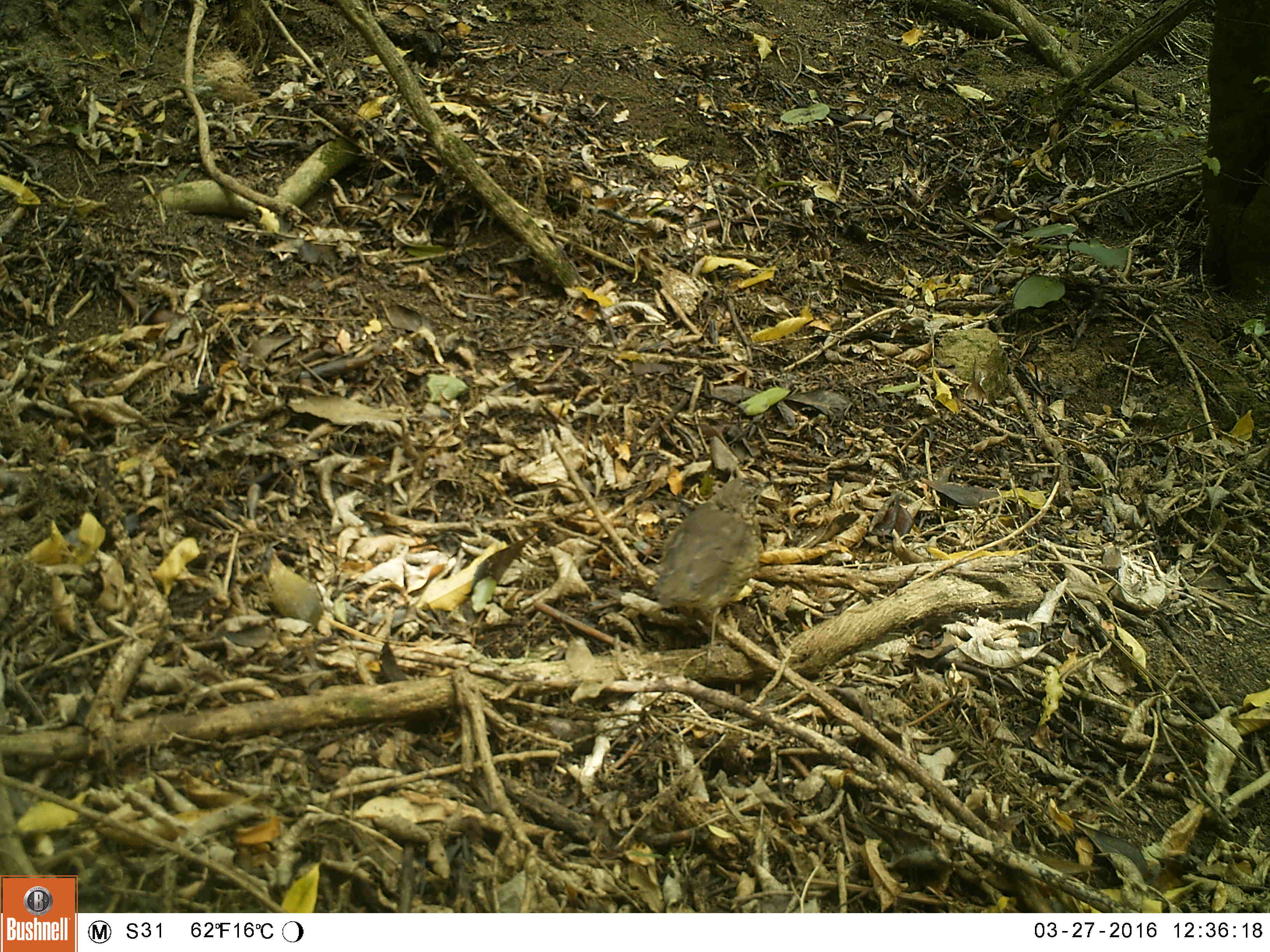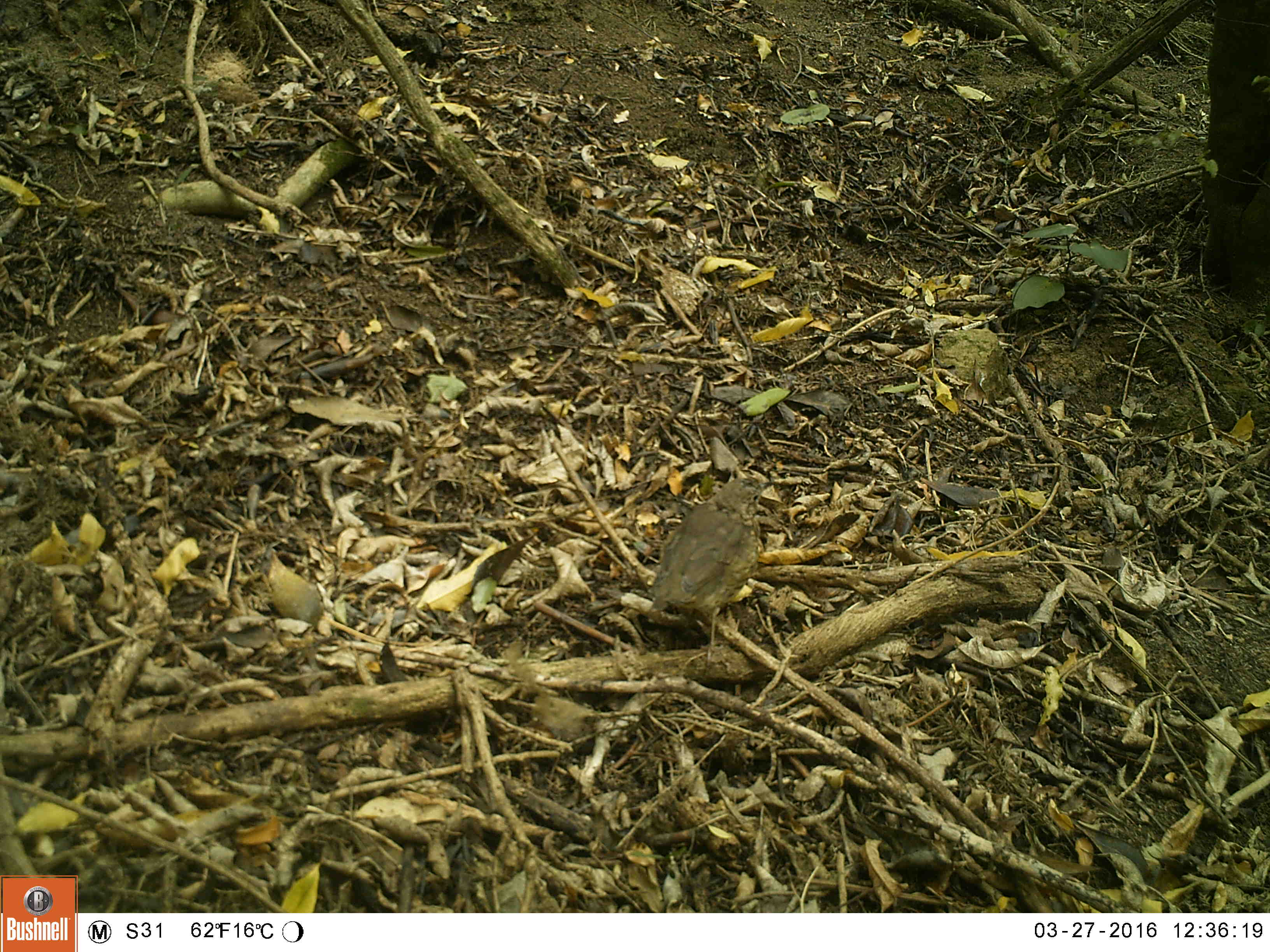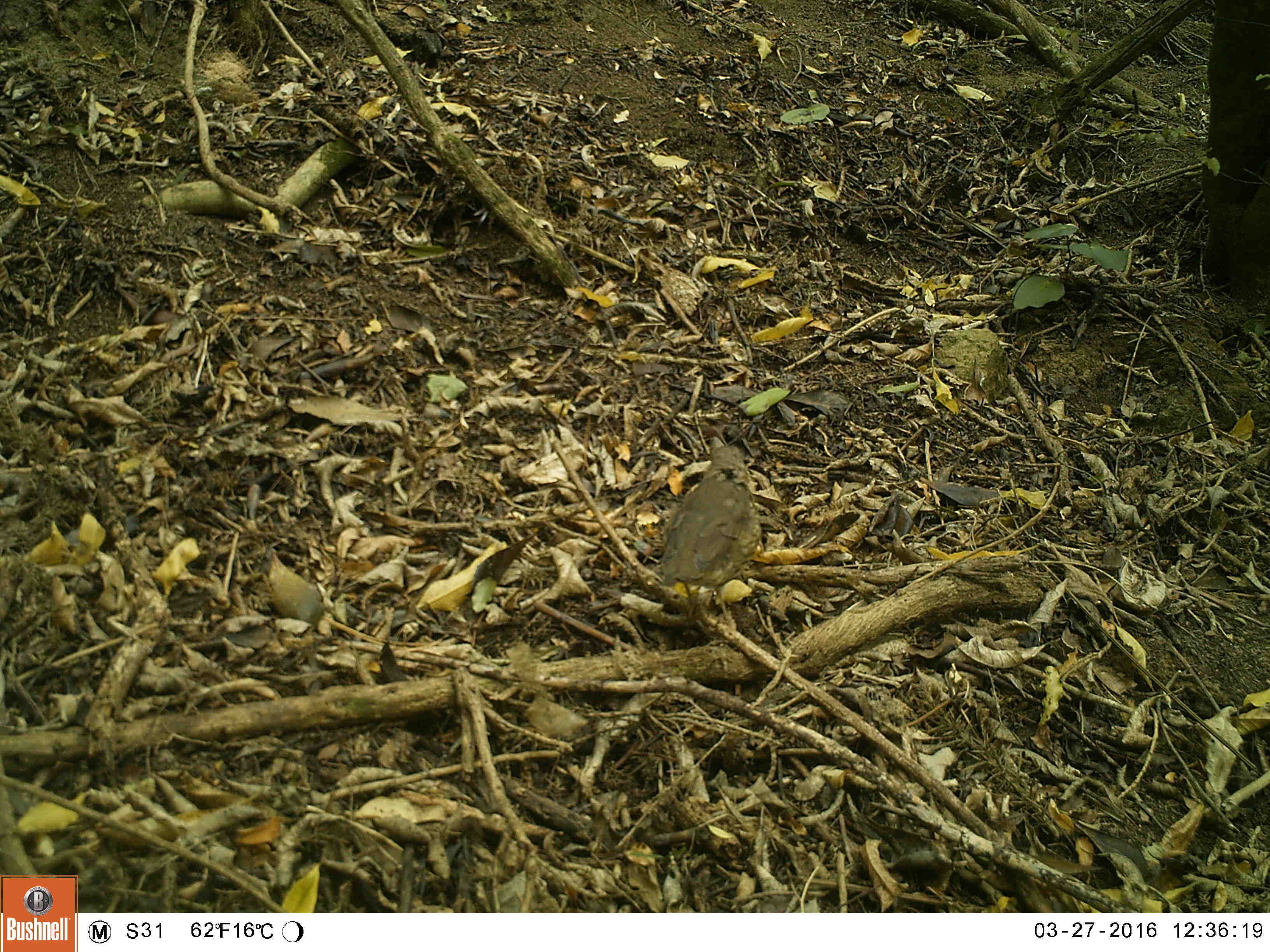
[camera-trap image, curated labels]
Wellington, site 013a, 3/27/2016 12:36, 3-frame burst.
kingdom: Animalia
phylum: Chordata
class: Aves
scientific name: Aves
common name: bird